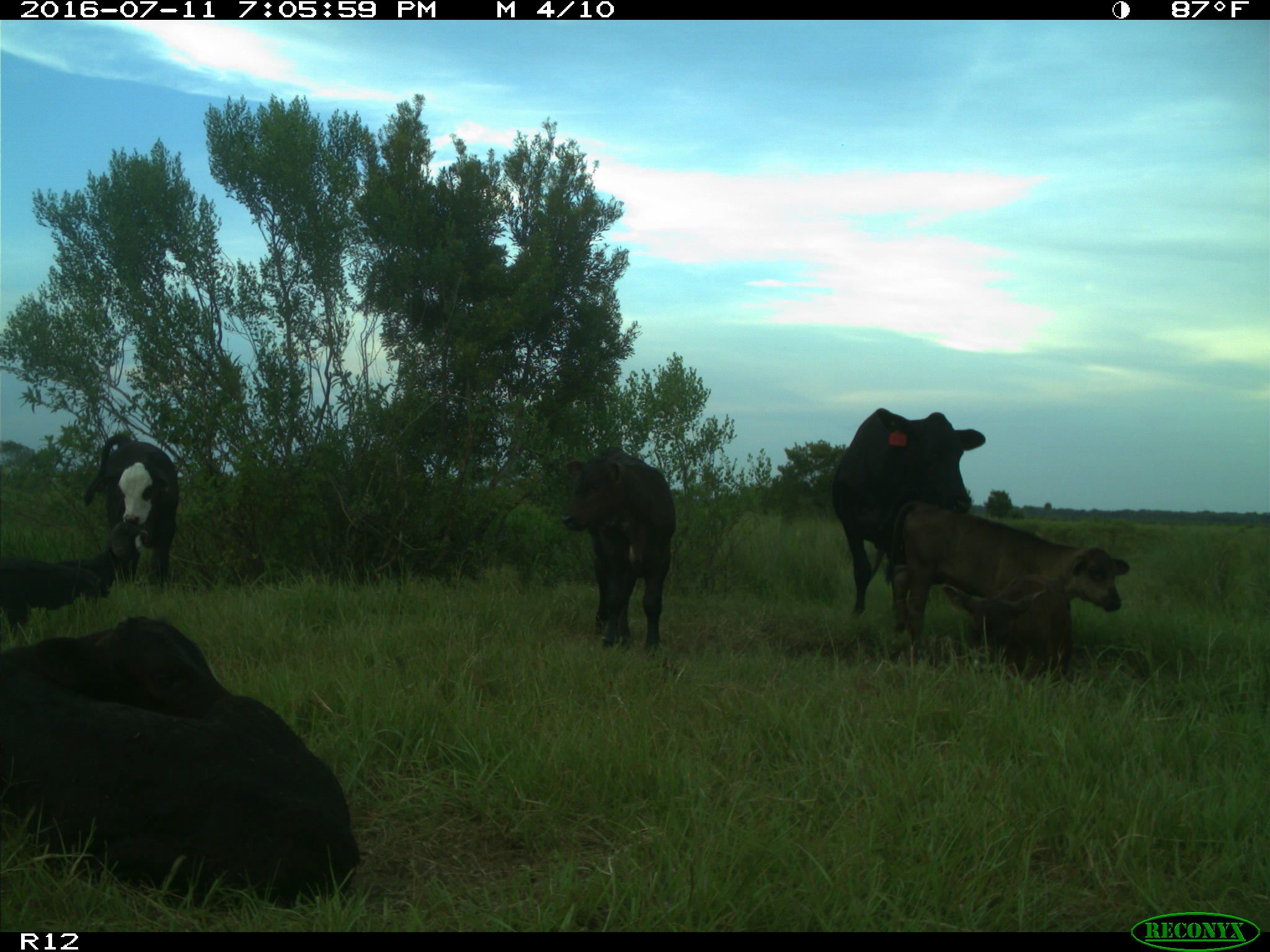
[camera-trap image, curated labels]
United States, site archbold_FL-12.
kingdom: Animalia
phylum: Chordata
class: Mammalia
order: Artiodactyla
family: Bovidae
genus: Bos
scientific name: Bos taurus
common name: domestic cow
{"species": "Bos taurus (domestic cow)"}